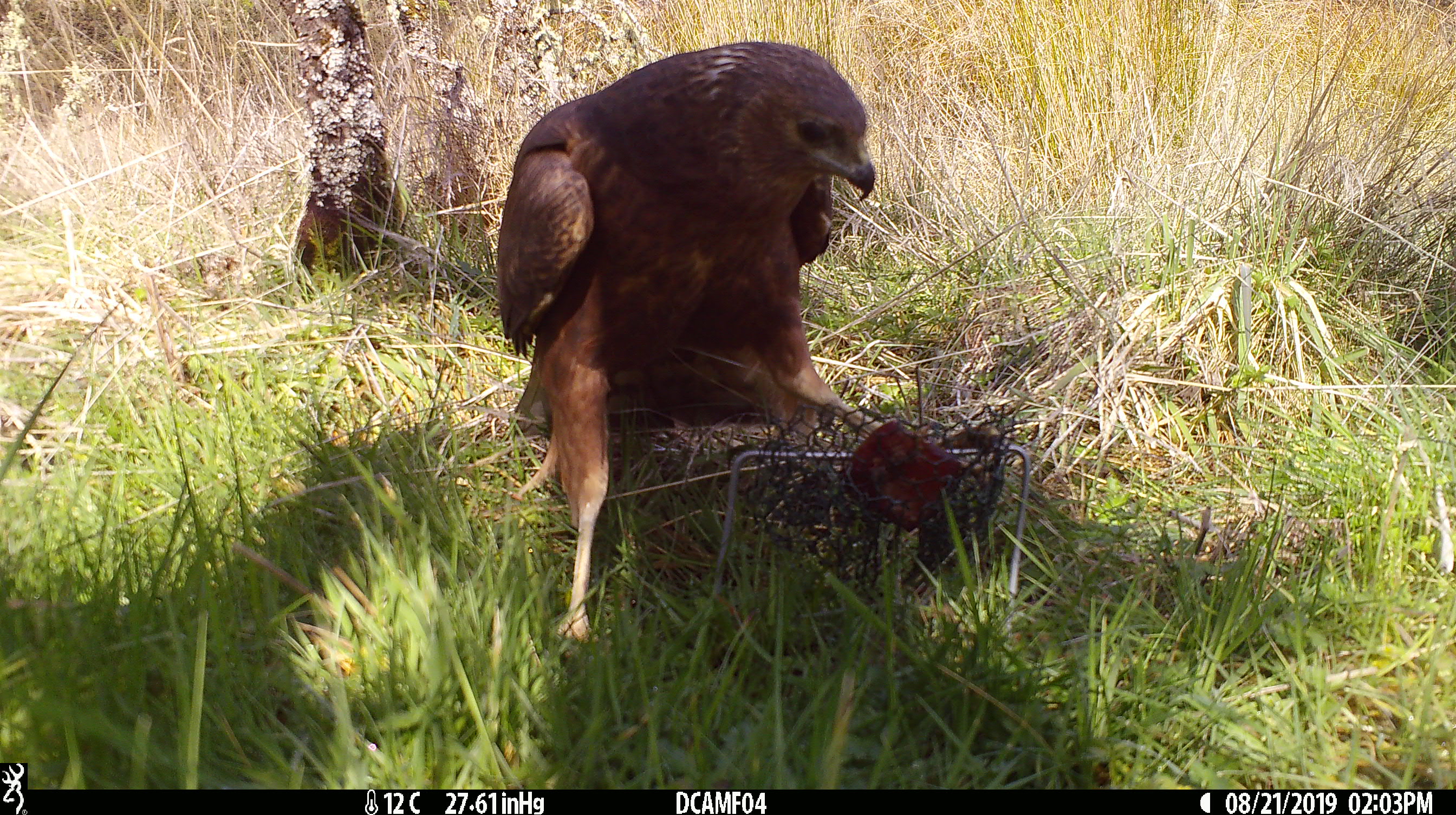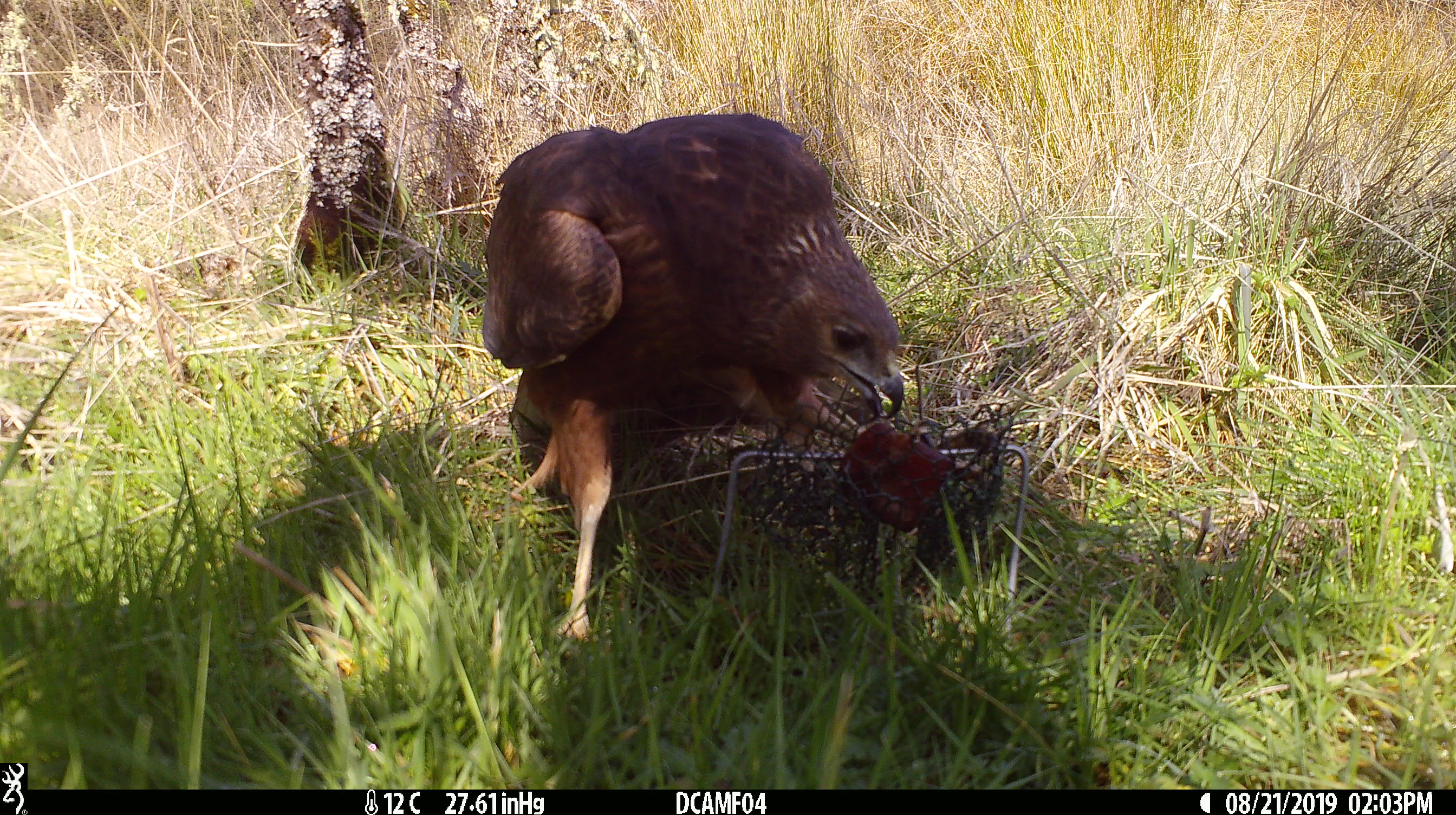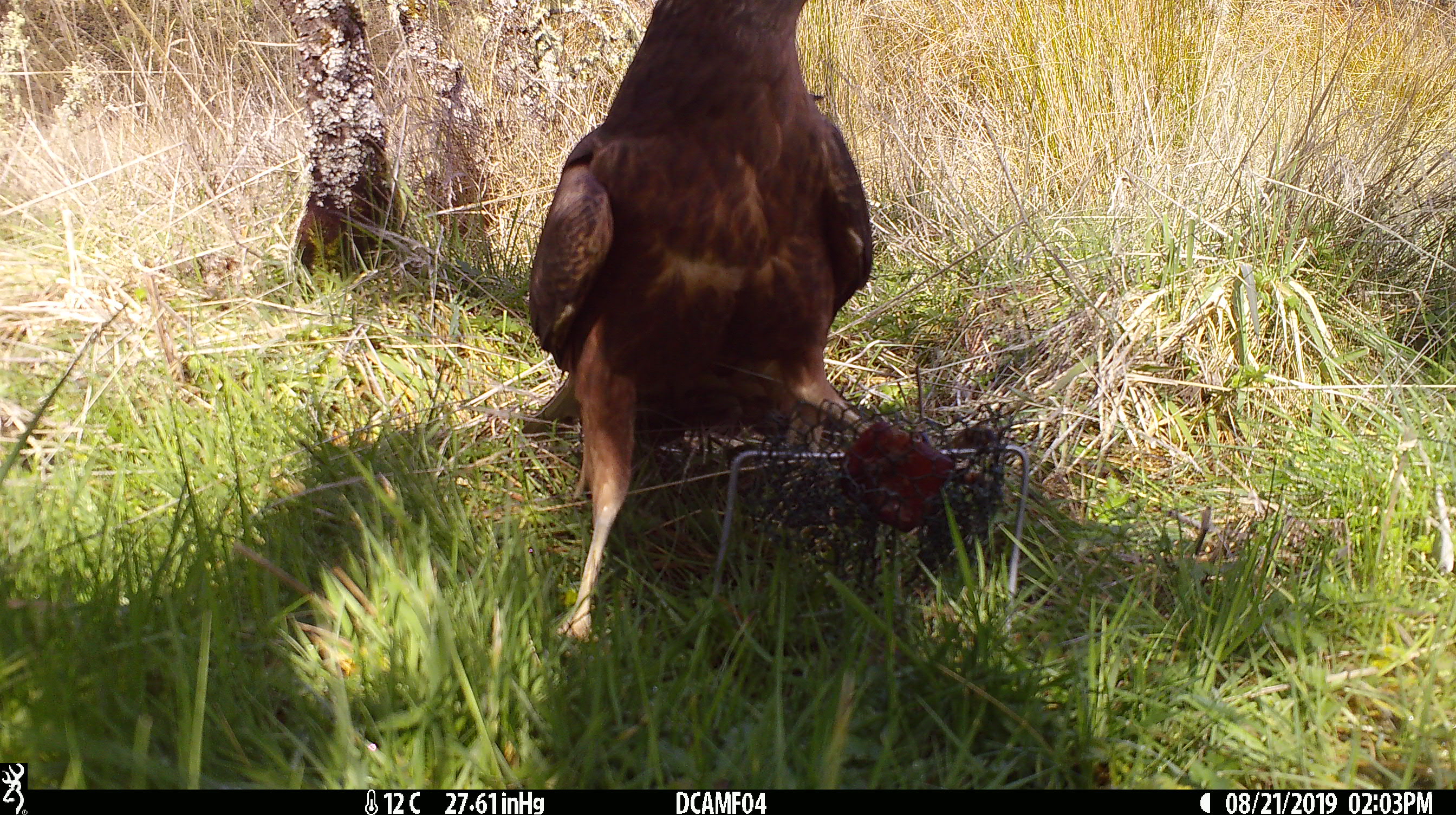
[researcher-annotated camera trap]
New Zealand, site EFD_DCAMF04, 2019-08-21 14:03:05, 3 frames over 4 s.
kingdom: Animalia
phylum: Chordata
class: Aves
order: Accipitriformes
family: Accipitridae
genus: Circus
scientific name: Circus approximans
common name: swamp harrier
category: harrier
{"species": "harrier (swamp harrier) (Circus approximans)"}